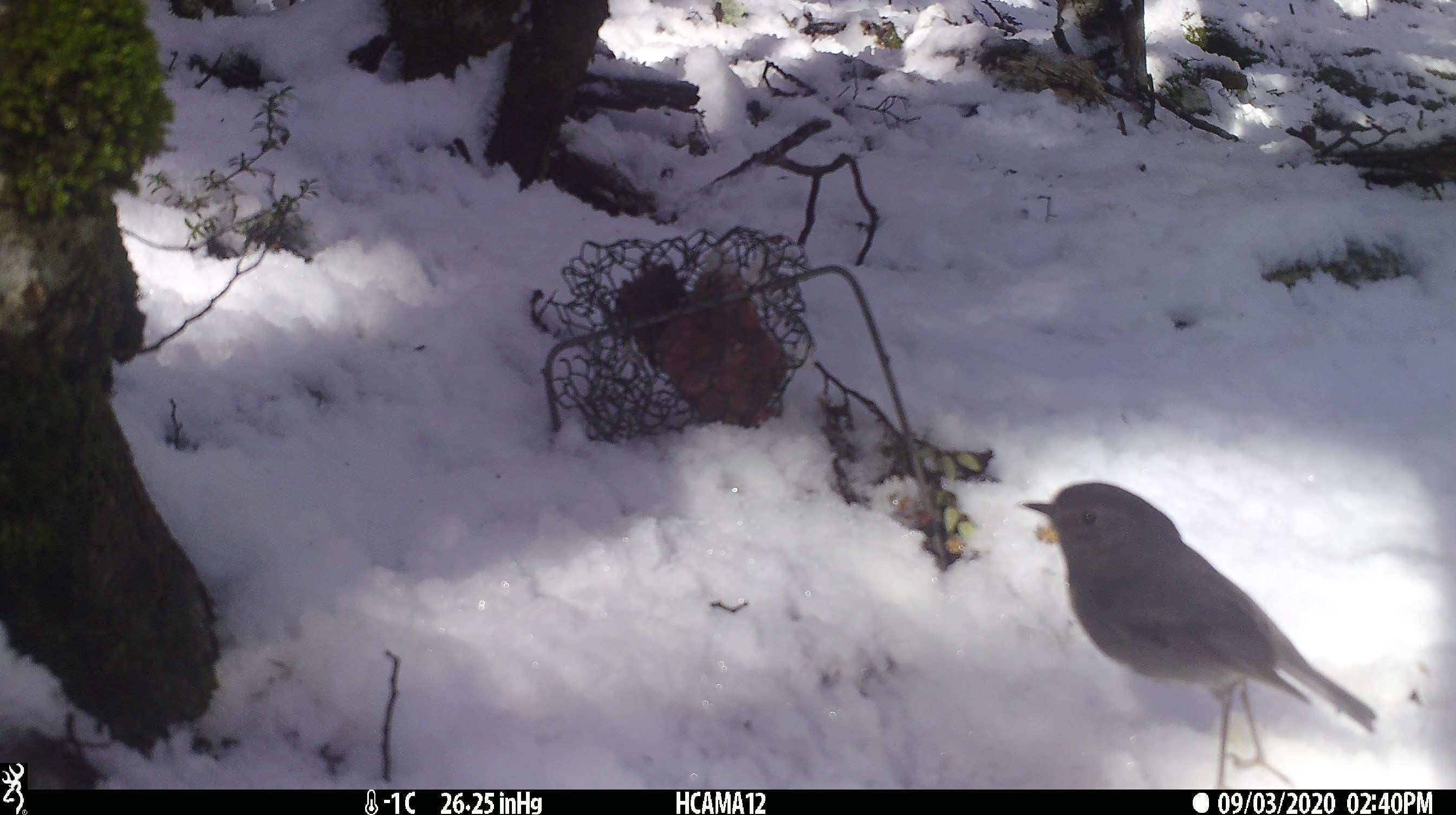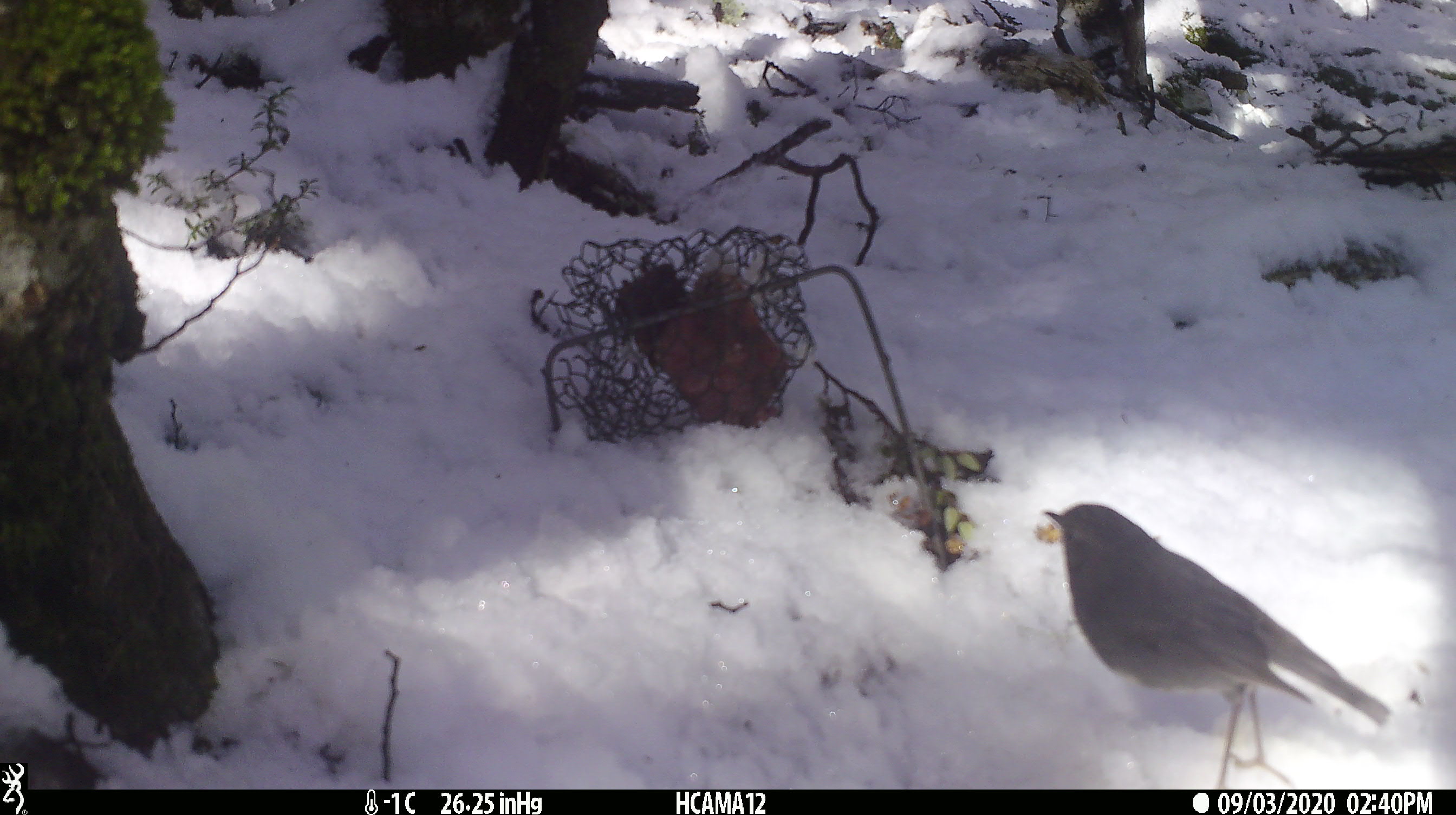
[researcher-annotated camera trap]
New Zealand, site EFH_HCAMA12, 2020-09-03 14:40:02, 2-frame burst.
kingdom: Animalia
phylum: Chordata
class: Aves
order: Passeriformes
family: Petroicidae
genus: Petroica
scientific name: Petroica australis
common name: new zealand robin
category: robin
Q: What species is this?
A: Robin (new zealand robin) (Petroica australis).